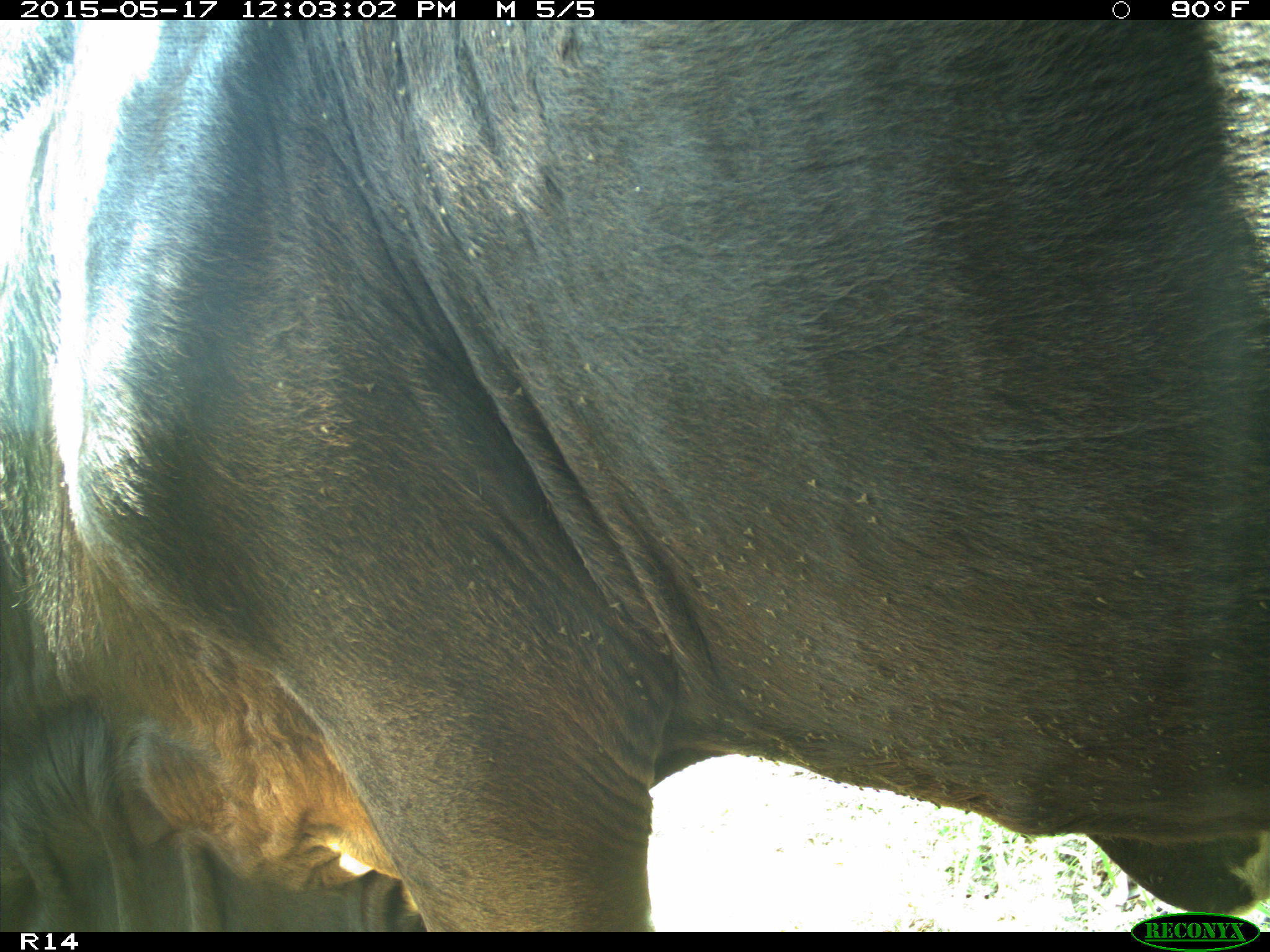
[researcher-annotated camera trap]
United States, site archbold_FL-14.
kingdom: Animalia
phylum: Chordata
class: Mammalia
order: Artiodactyla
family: Bovidae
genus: Bos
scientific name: Bos taurus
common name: domestic cow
Bos taurus (domestic cow).